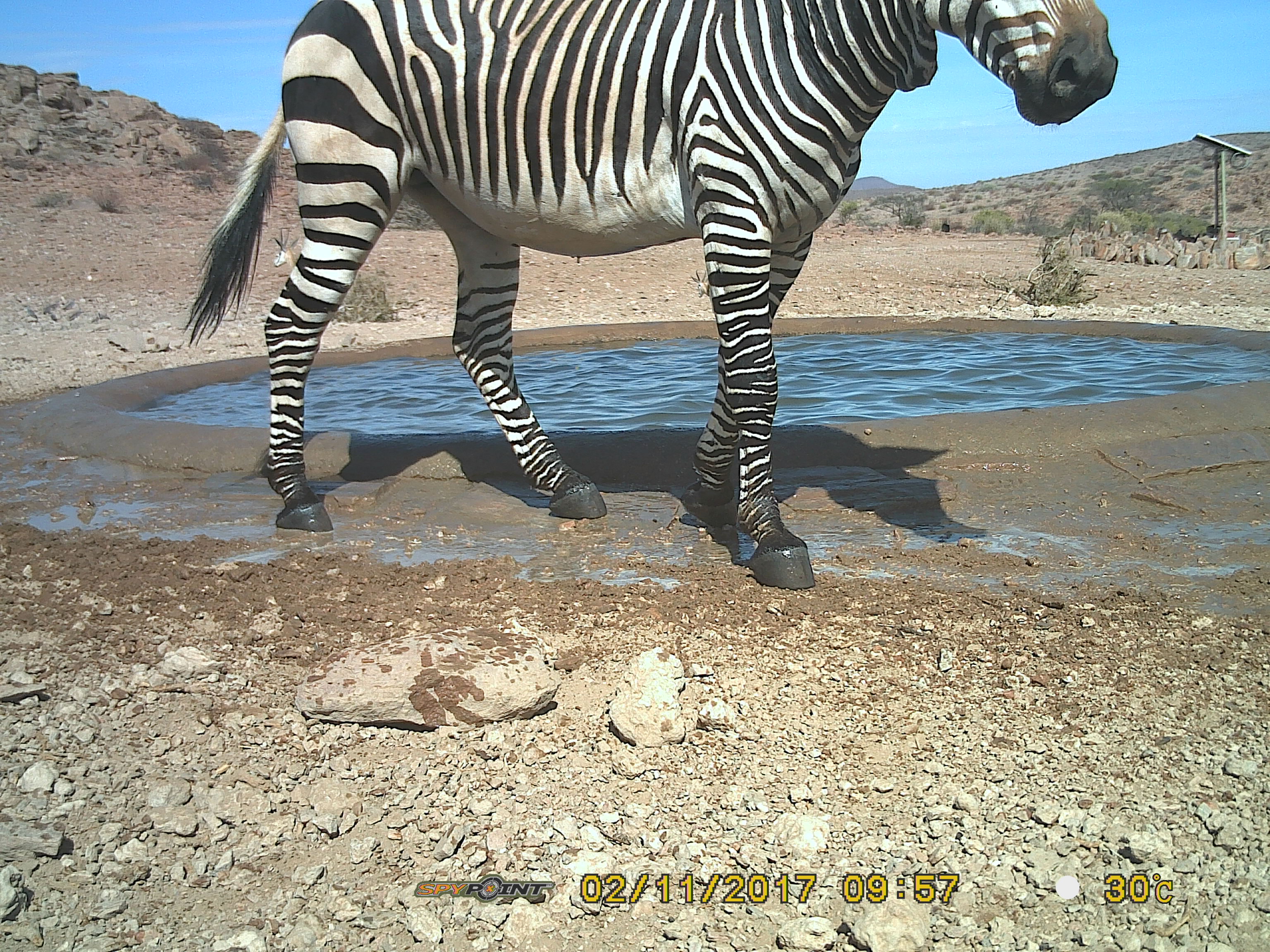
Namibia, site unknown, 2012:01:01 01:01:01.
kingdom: Animalia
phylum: Chordata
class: Mammalia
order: Perissodactyla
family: Equidae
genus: Equus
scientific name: Equus zebra hartmannae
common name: hartmann's mountain zebra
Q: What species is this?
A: Equus zebra hartmannae (hartmann's mountain zebra).